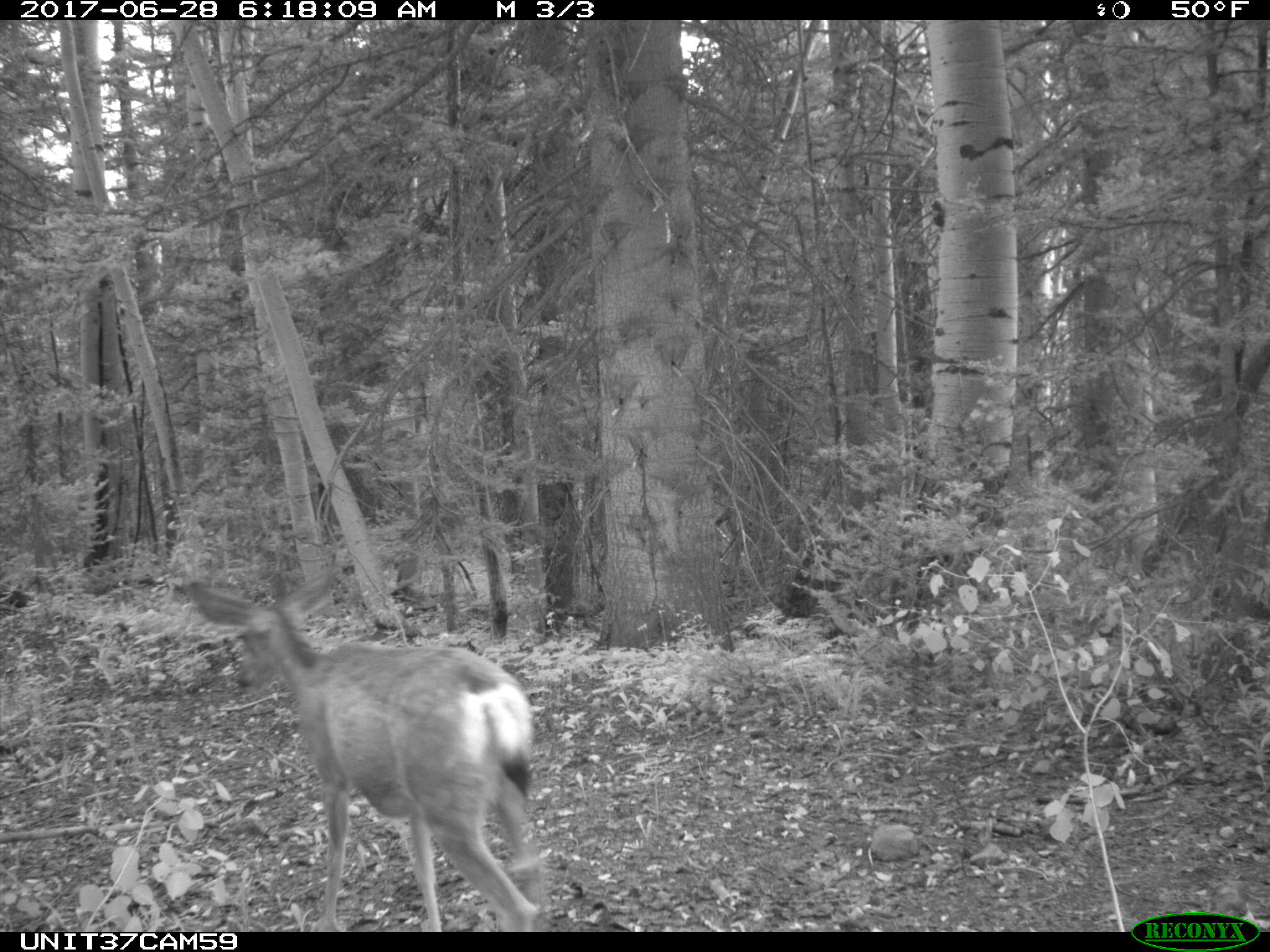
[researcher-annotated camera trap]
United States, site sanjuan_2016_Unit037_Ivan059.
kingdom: Animalia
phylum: Chordata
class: Mammalia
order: Artiodactyla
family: Cervidae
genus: Odocoileus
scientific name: Odocoileus hemionus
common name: mule deer